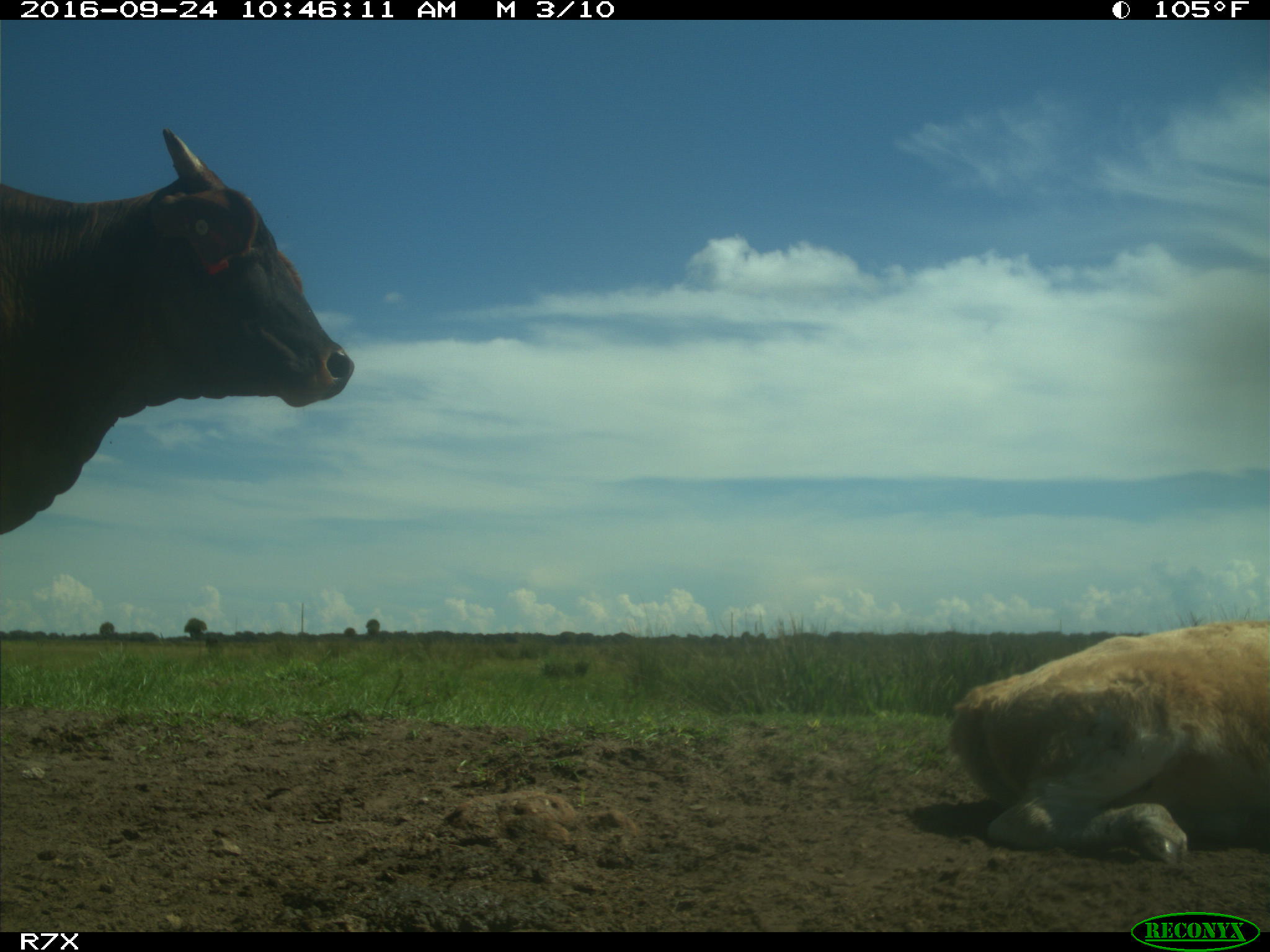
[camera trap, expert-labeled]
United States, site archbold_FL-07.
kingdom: Animalia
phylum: Chordata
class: Mammalia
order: Artiodactyla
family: Bovidae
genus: Bos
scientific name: Bos taurus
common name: domestic cow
Bos taurus (domestic cow).